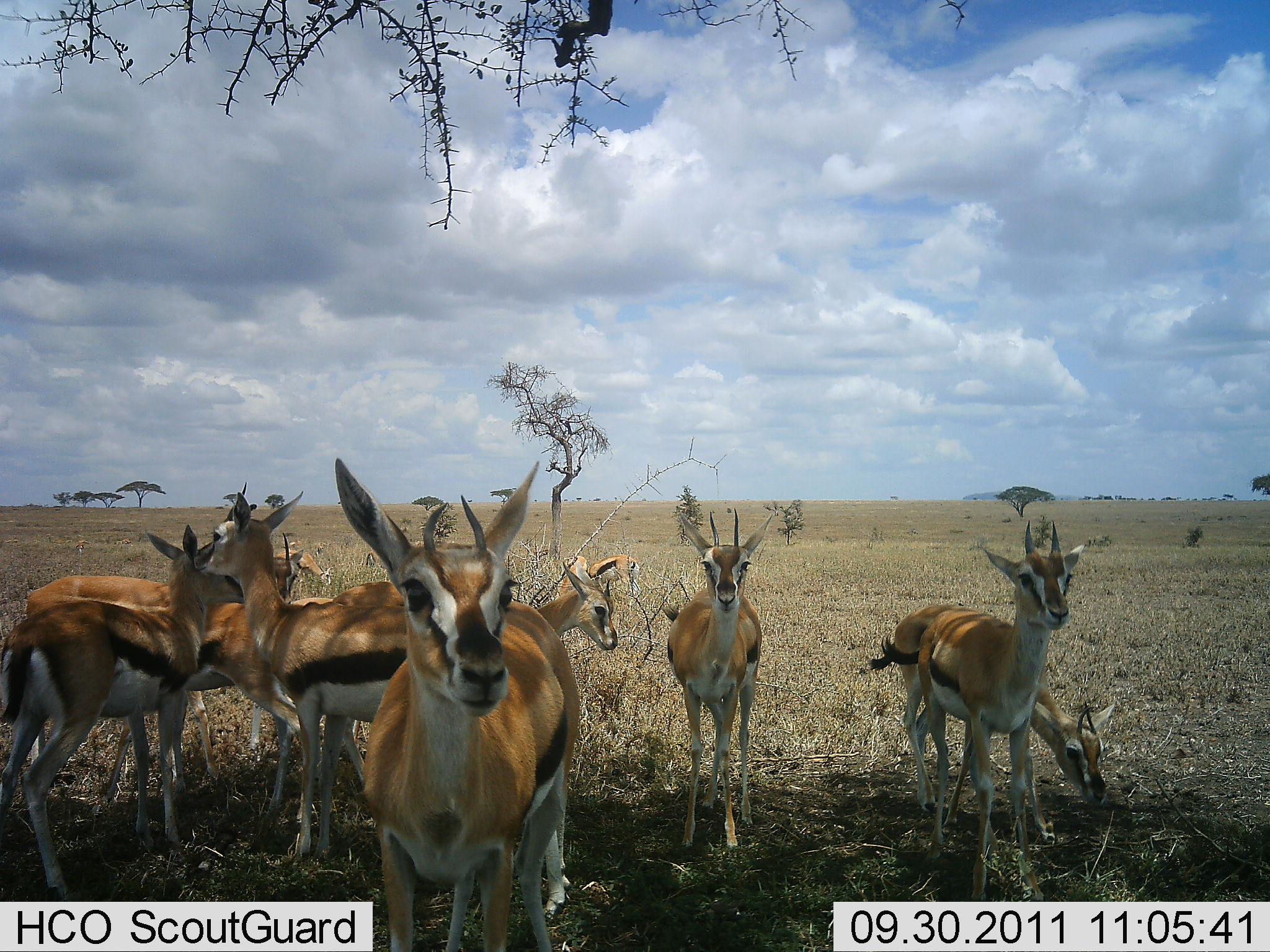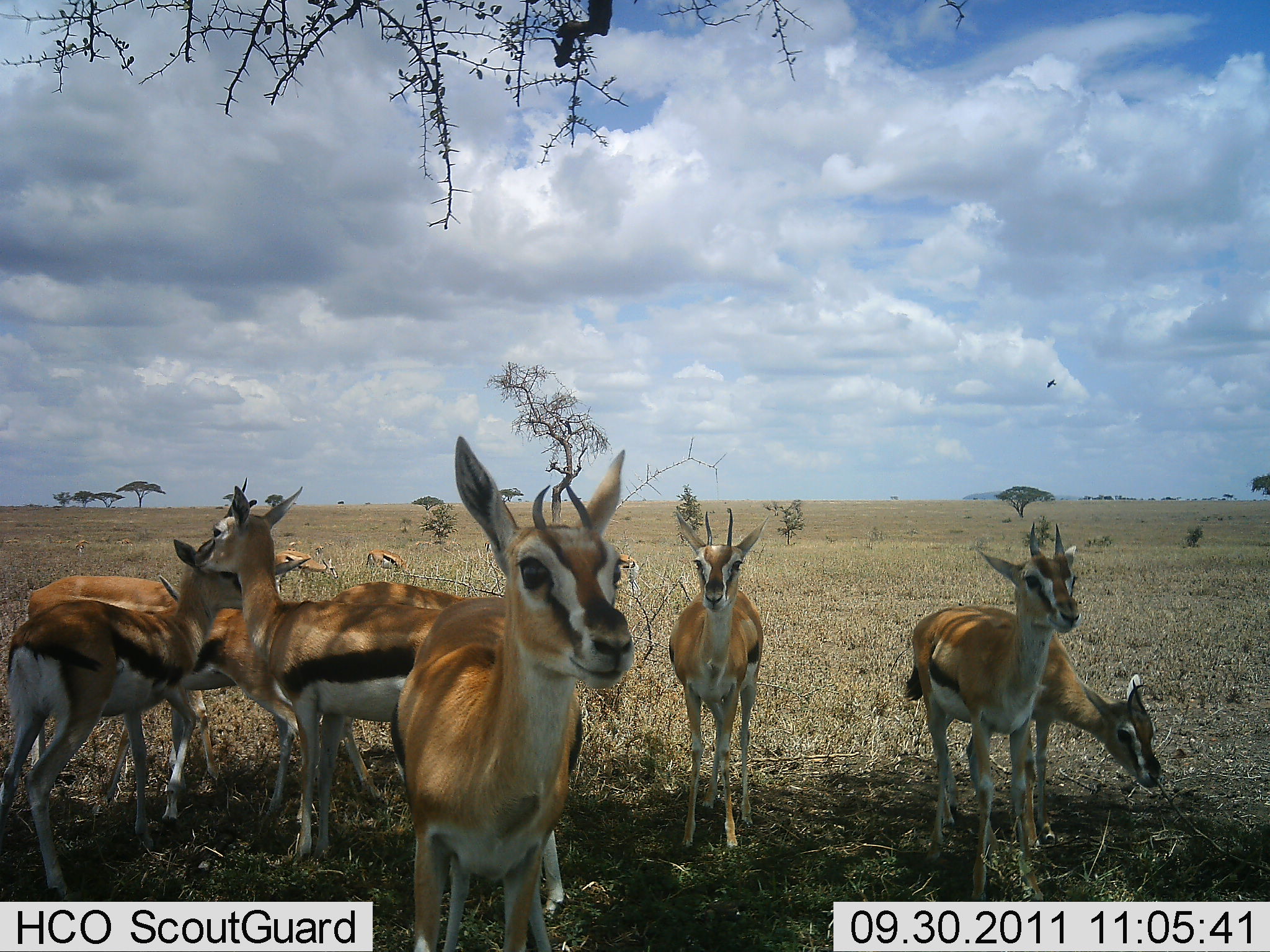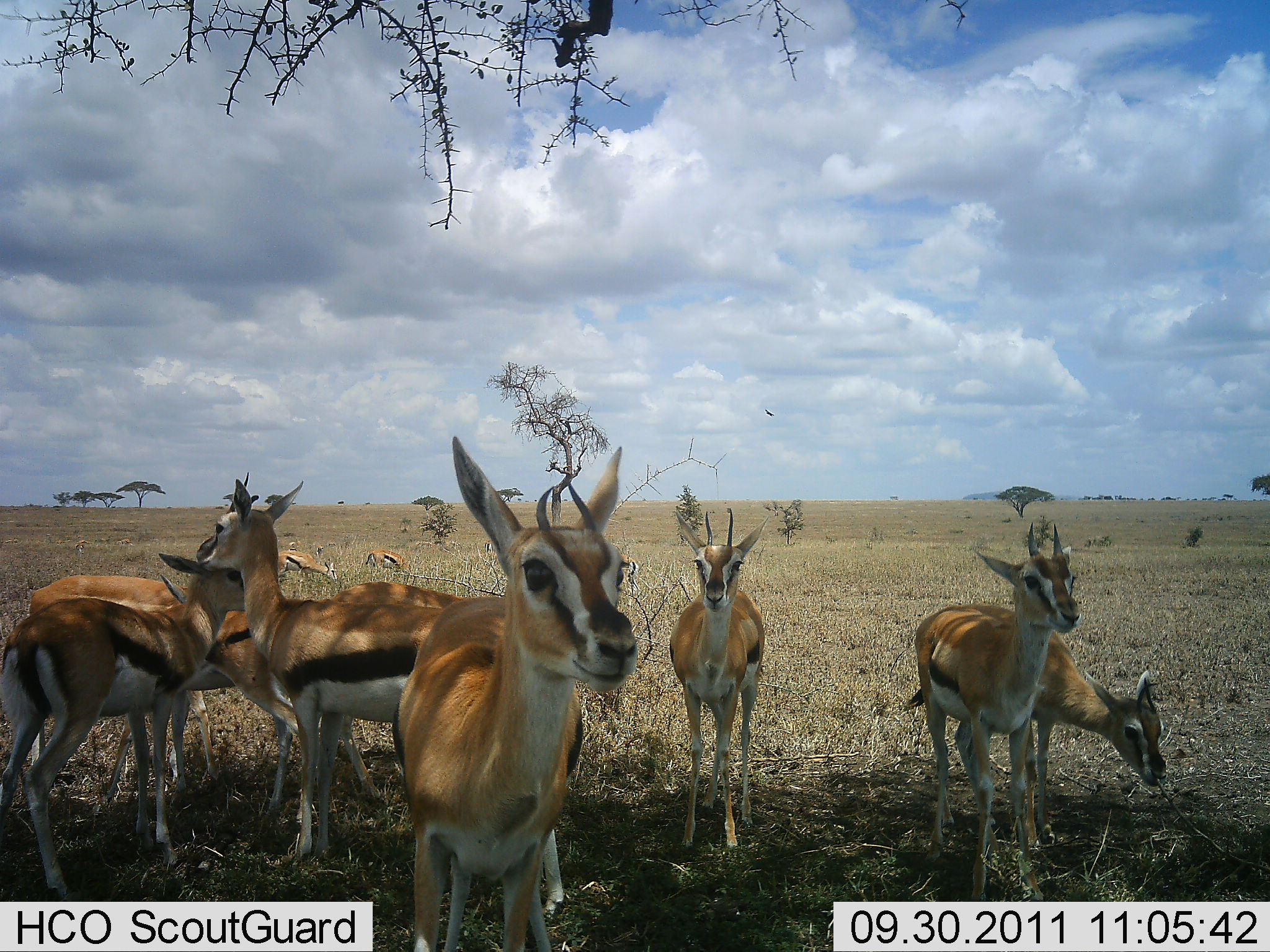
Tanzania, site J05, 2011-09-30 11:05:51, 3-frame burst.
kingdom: Animalia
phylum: Chordata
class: Mammalia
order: Artiodactyla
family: Bovidae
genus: Eudorcas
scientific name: Eudorcas thomsonii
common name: thomson's gazelle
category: gazellethomsons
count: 10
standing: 100%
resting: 0%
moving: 7%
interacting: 36%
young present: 0%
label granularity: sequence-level